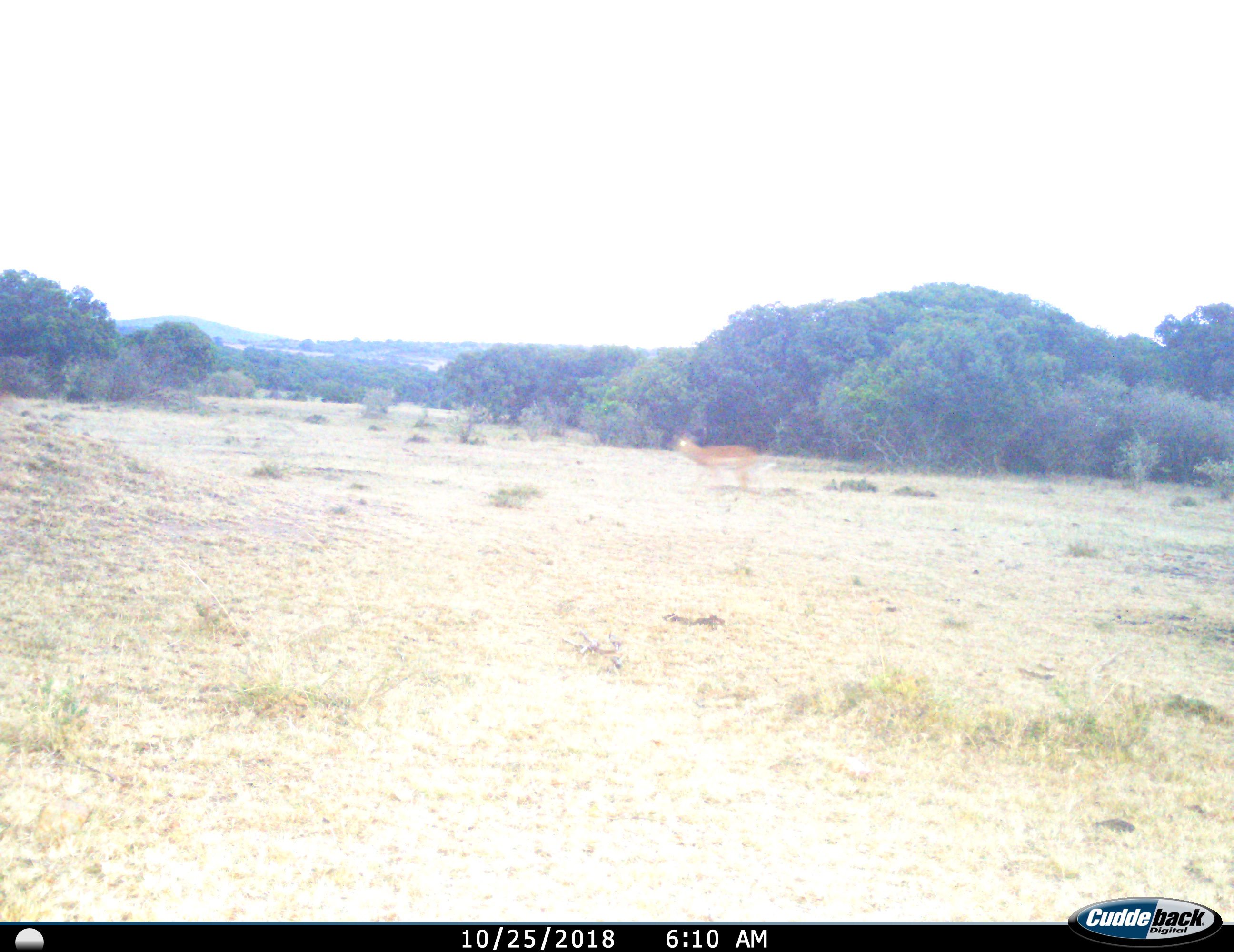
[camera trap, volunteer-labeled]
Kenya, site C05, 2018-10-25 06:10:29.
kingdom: Animalia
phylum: Chordata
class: Mammalia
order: Artiodactyla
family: Bovidae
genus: Aepyceros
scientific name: Aepyceros melampus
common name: impala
Impala (Aepyceros melampus), count 1. Behavior (volunteer vote fractions): standing 12%, resting 0%, moving 100%, interacting 0%. Young present (vote fraction): 0%. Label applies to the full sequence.